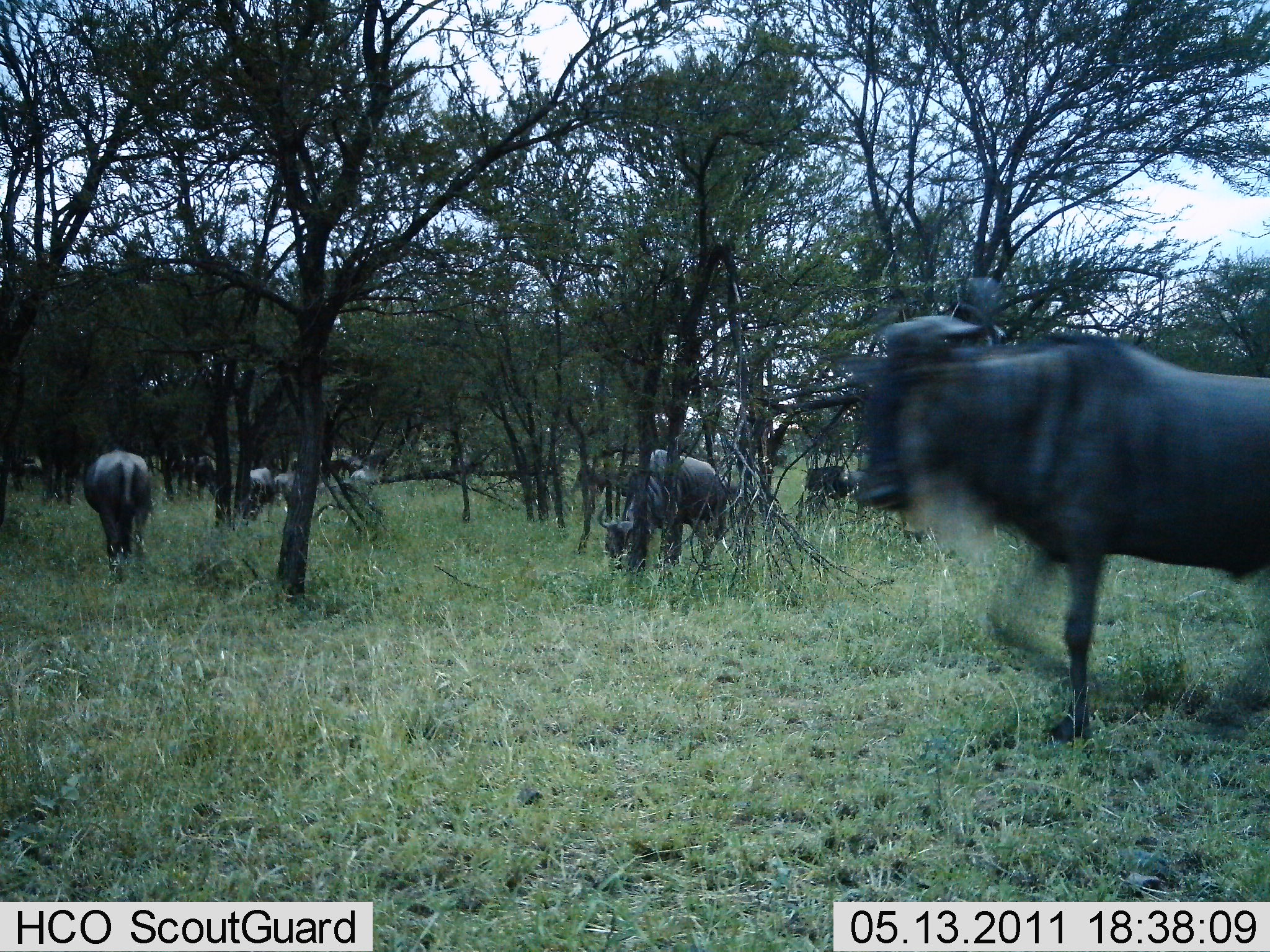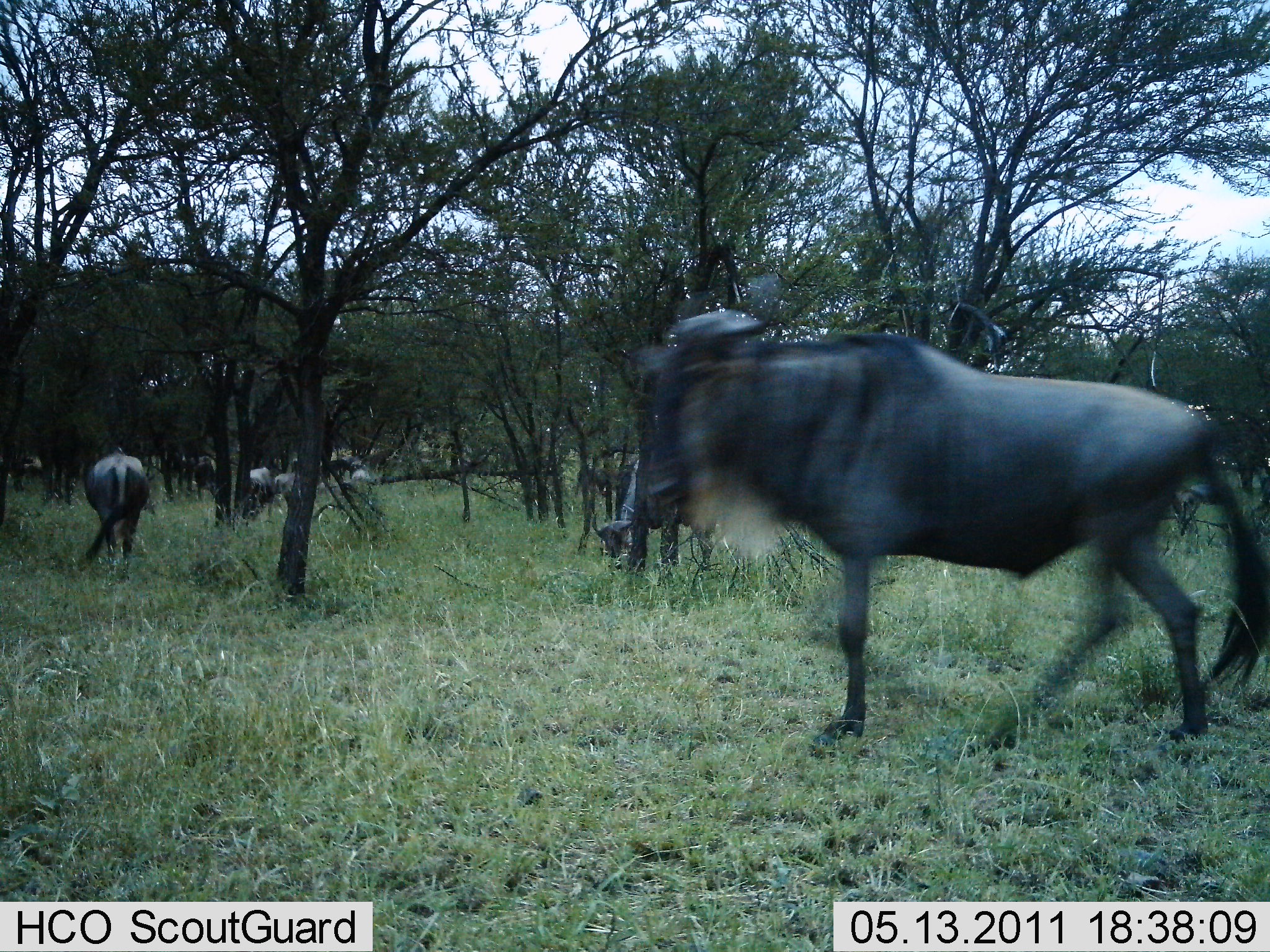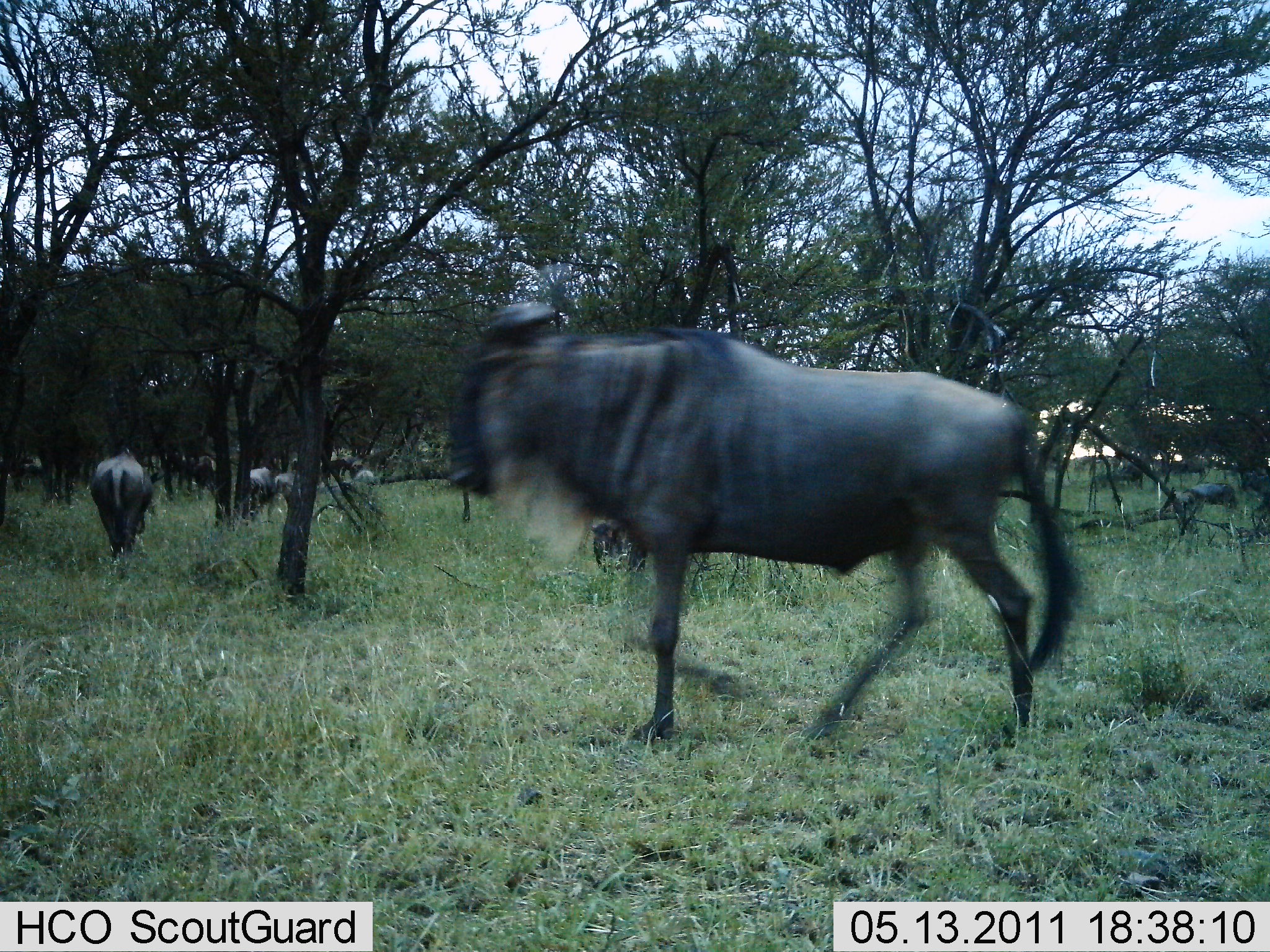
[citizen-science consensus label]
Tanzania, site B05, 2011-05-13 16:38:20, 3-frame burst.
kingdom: Animalia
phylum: Chordata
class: Mammalia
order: Artiodactyla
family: Bovidae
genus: Connochaetes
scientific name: Connochaetes taurinus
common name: blue wildebeest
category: wildebeest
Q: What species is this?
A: Wildebeest (blue wildebeest) (Connochaetes taurinus).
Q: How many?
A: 7.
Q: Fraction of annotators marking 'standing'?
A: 58%.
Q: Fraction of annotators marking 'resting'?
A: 8%.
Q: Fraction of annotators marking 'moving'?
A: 100%.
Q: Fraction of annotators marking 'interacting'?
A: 0%.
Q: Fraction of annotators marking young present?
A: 8%.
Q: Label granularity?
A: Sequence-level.